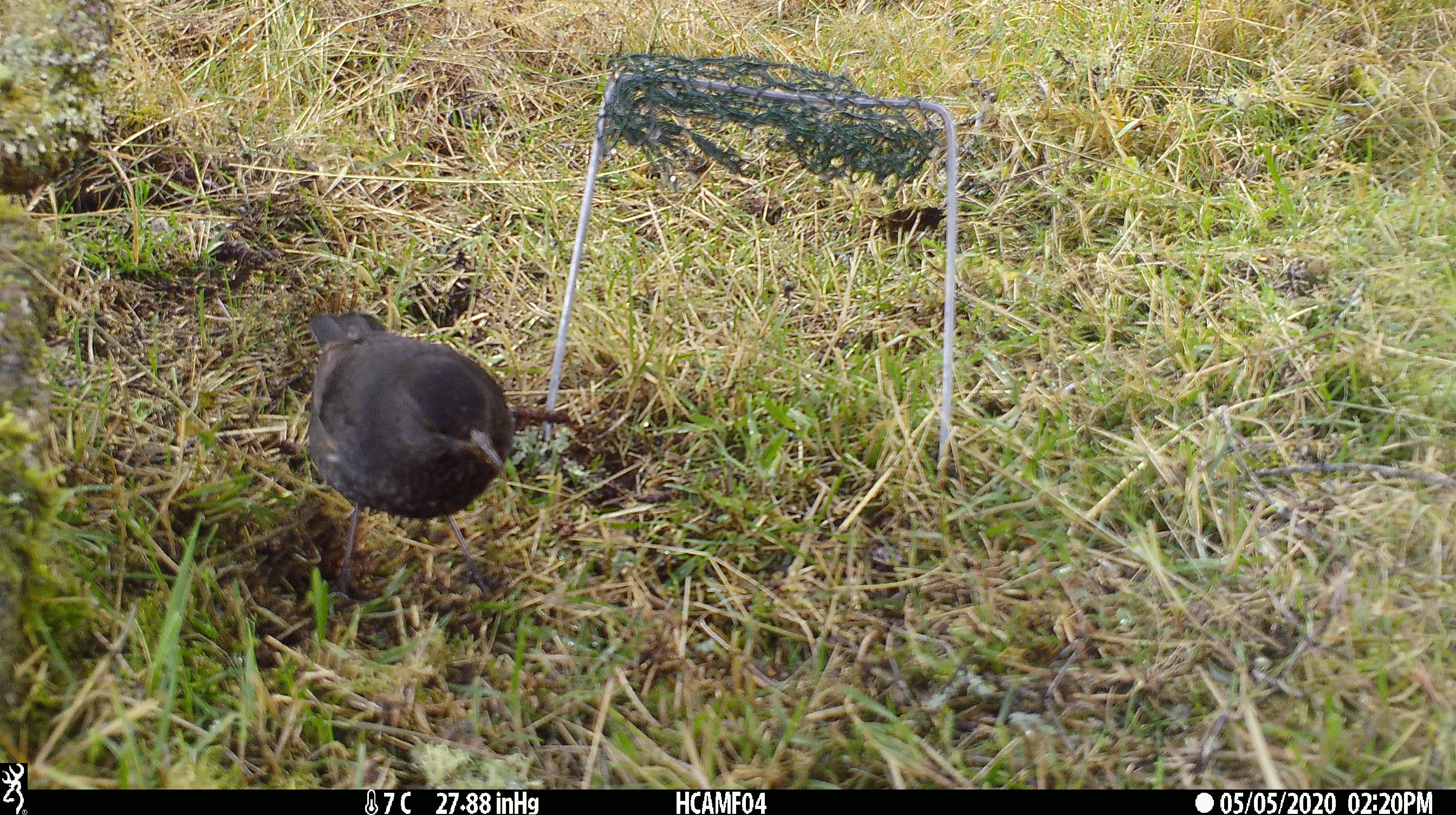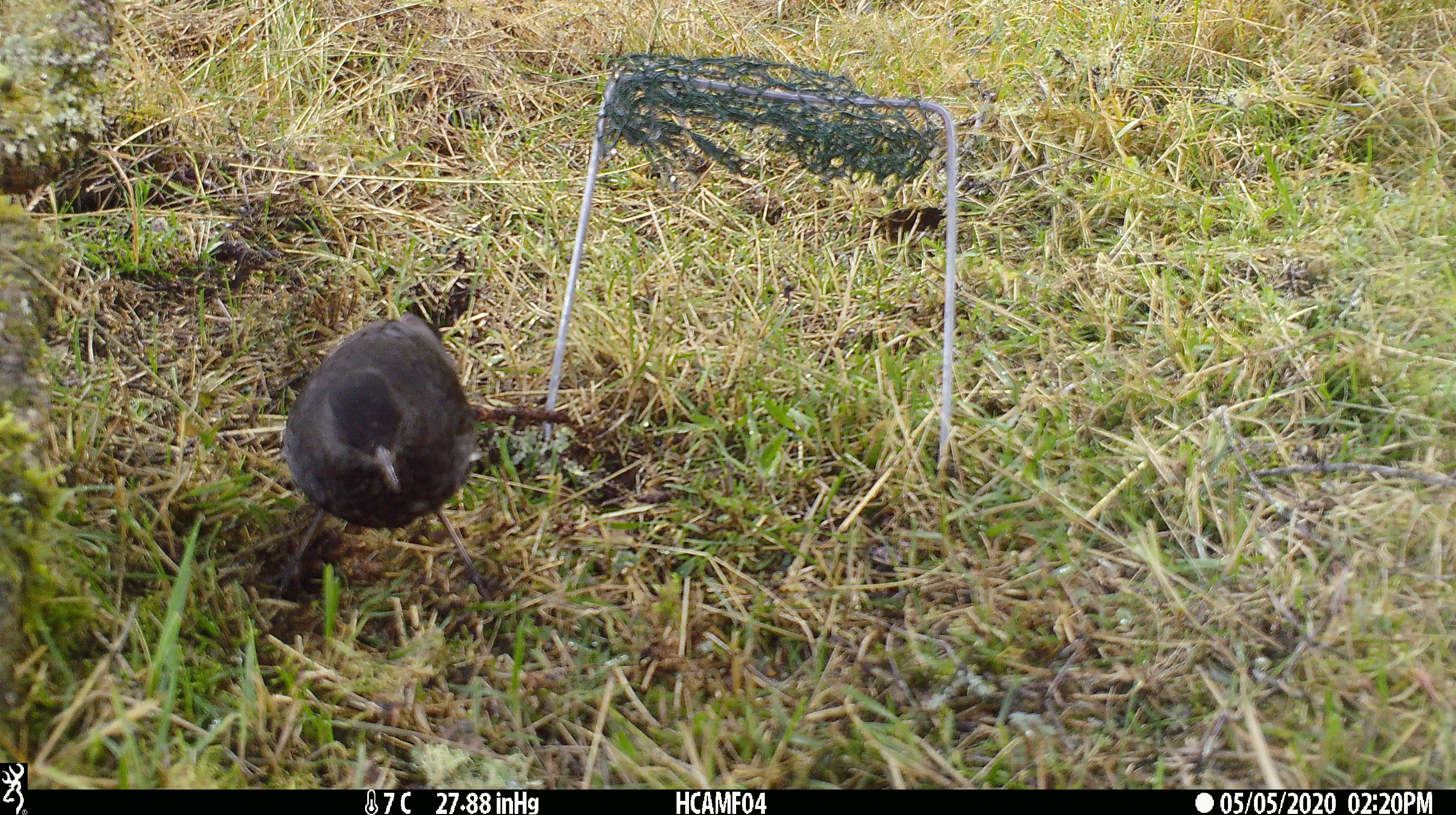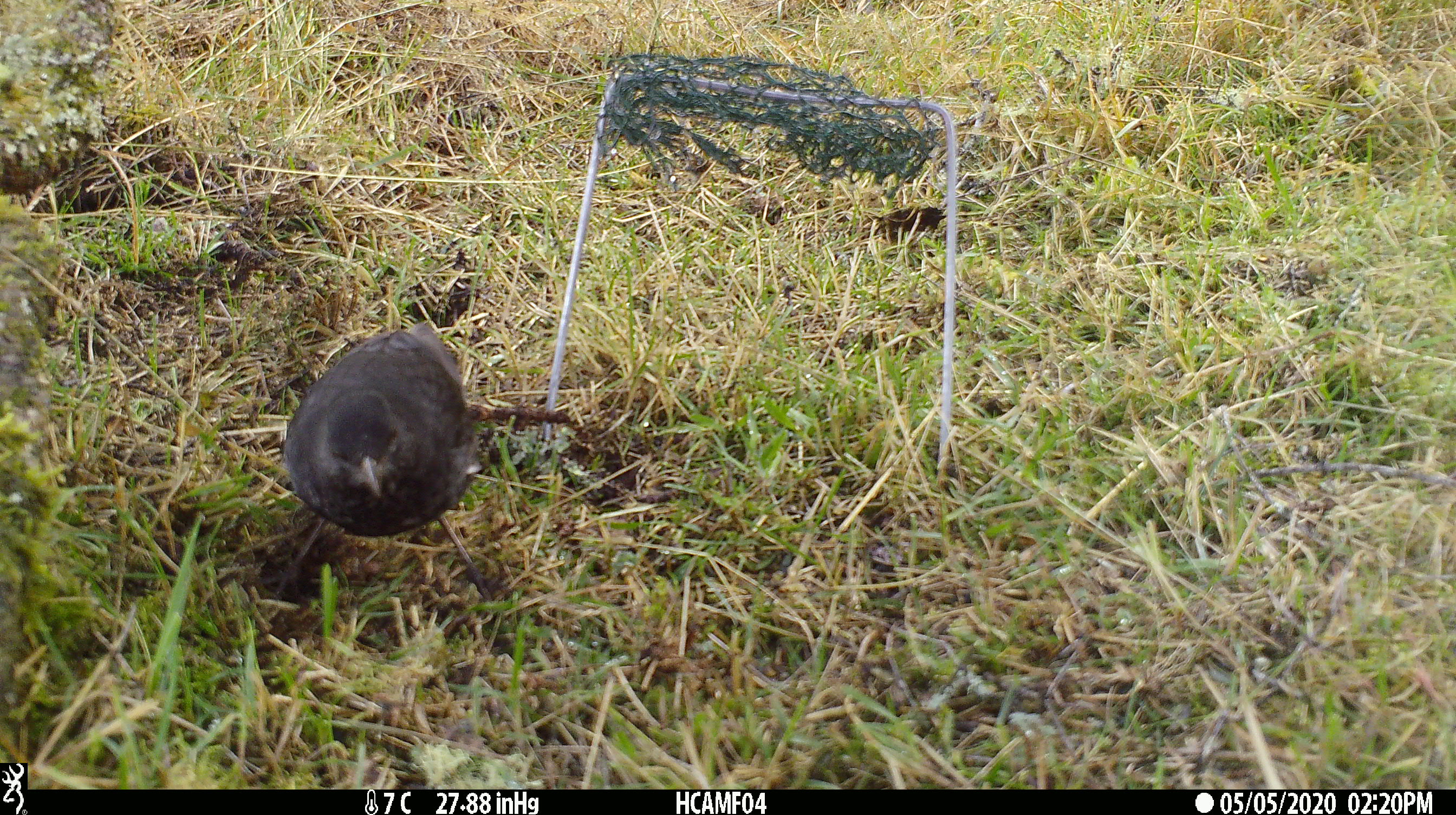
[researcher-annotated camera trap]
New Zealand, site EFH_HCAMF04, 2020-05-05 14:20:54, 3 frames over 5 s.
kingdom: Animalia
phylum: Chordata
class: Aves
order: Passeriformes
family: Turdidae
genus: Turdus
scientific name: Turdus merula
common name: eurasian blackbird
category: blackbird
Blackbird (eurasian blackbird) (Turdus merula).